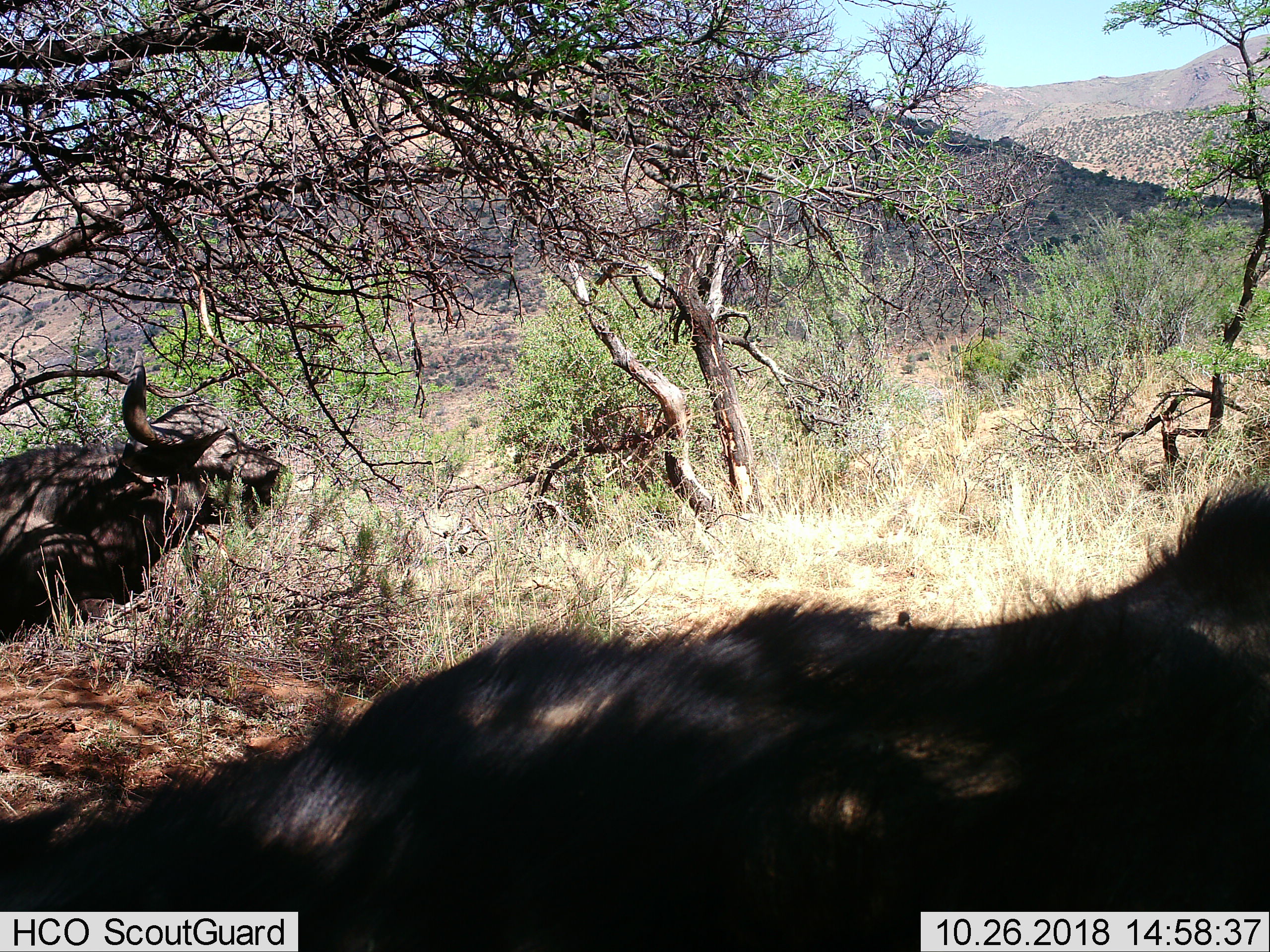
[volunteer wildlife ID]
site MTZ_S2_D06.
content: unidentified animal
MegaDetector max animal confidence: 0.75